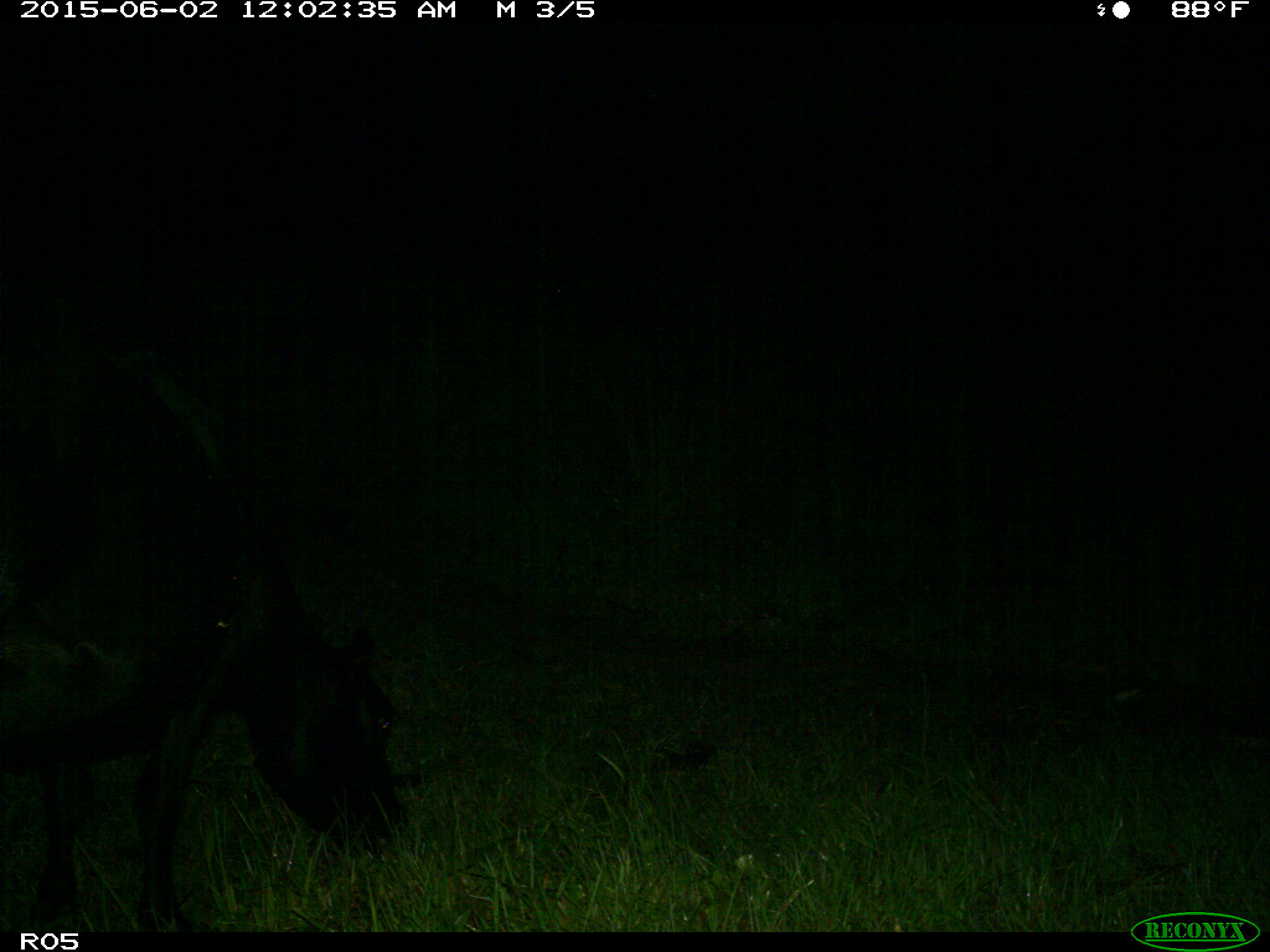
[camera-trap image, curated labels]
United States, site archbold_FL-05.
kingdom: Animalia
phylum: Chordata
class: Mammalia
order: Artiodactyla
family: Bovidae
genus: Bos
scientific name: Bos taurus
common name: domestic cow